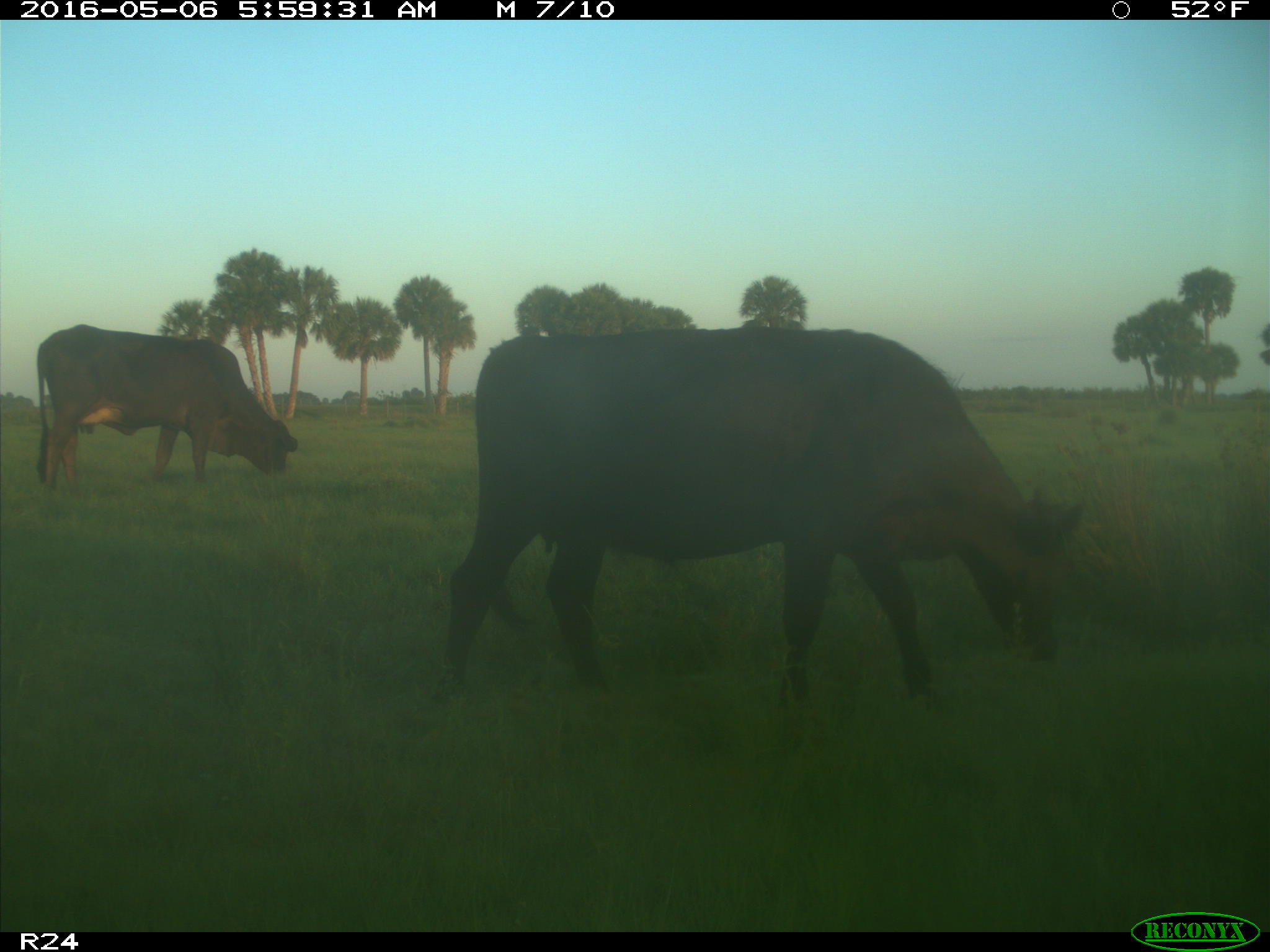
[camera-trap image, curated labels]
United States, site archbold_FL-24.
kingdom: Animalia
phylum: Chordata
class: Mammalia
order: Artiodactyla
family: Bovidae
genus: Bos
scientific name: Bos taurus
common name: domestic cow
Bos taurus (domestic cow).